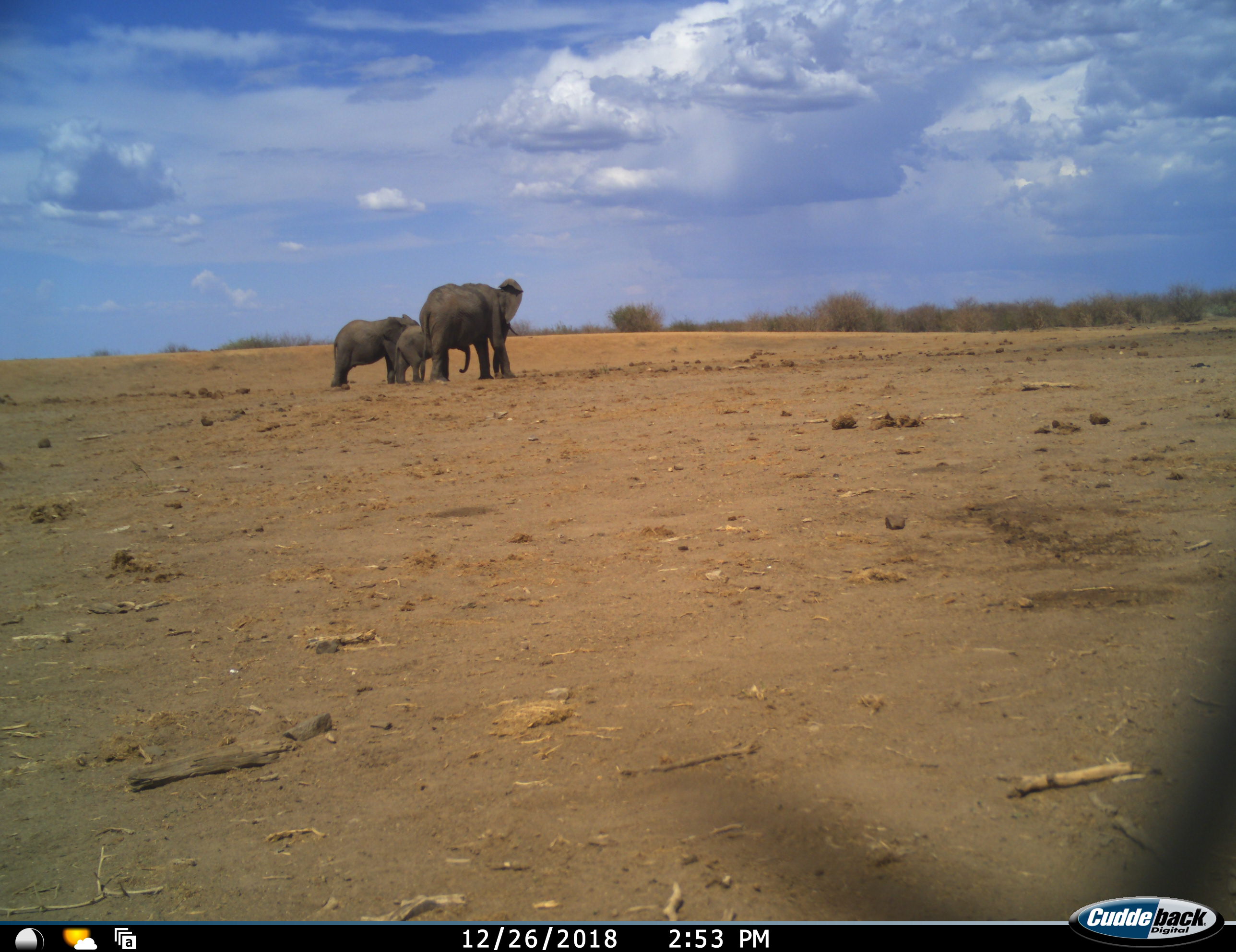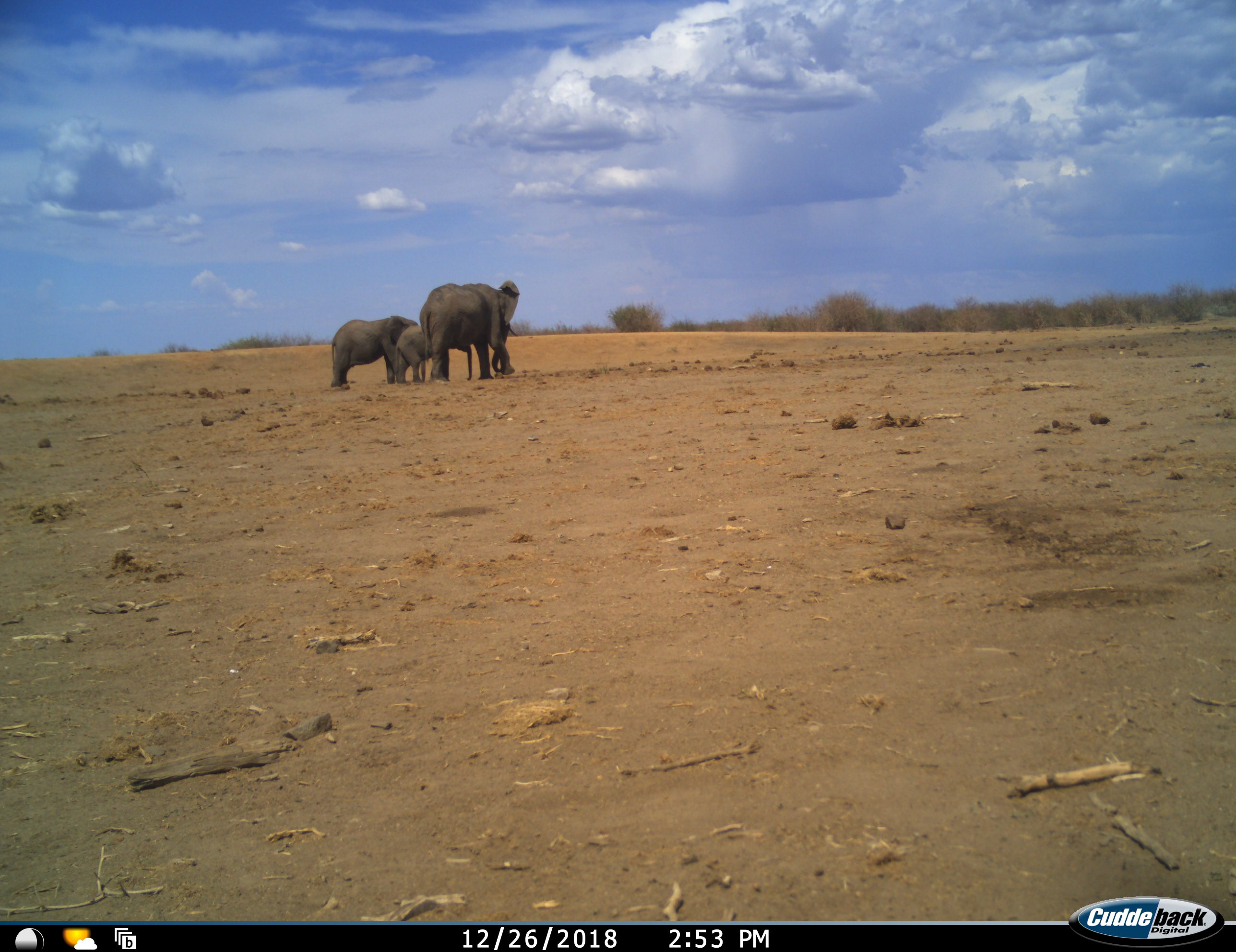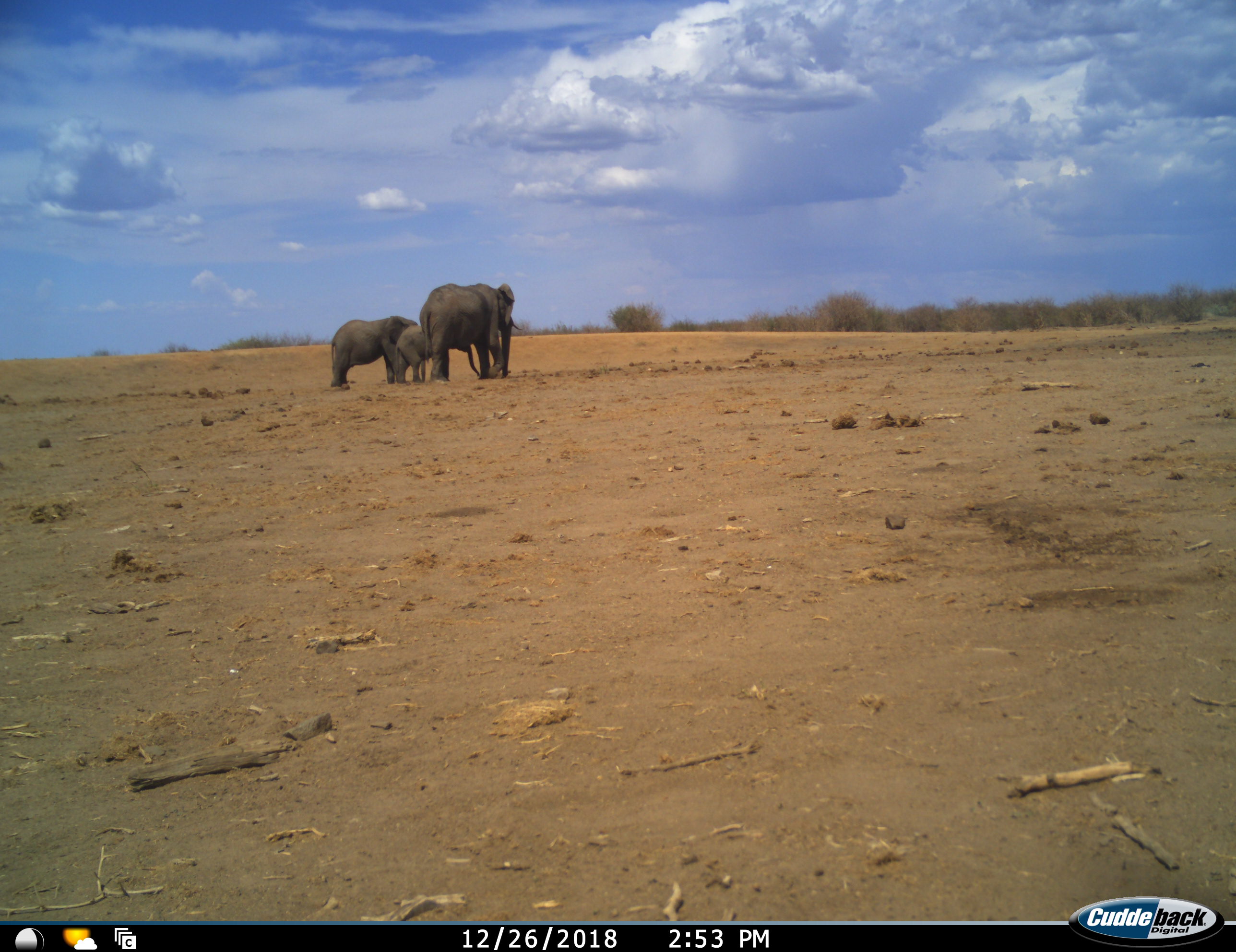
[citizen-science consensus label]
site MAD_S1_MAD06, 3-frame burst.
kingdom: Animalia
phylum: Chordata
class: Mammalia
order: Proboscidea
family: Elephantidae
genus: Loxodonta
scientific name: Loxodonta africana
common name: african bush elephant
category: elephant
Elephant (african bush elephant) (Loxodonta africana), count 3. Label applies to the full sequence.